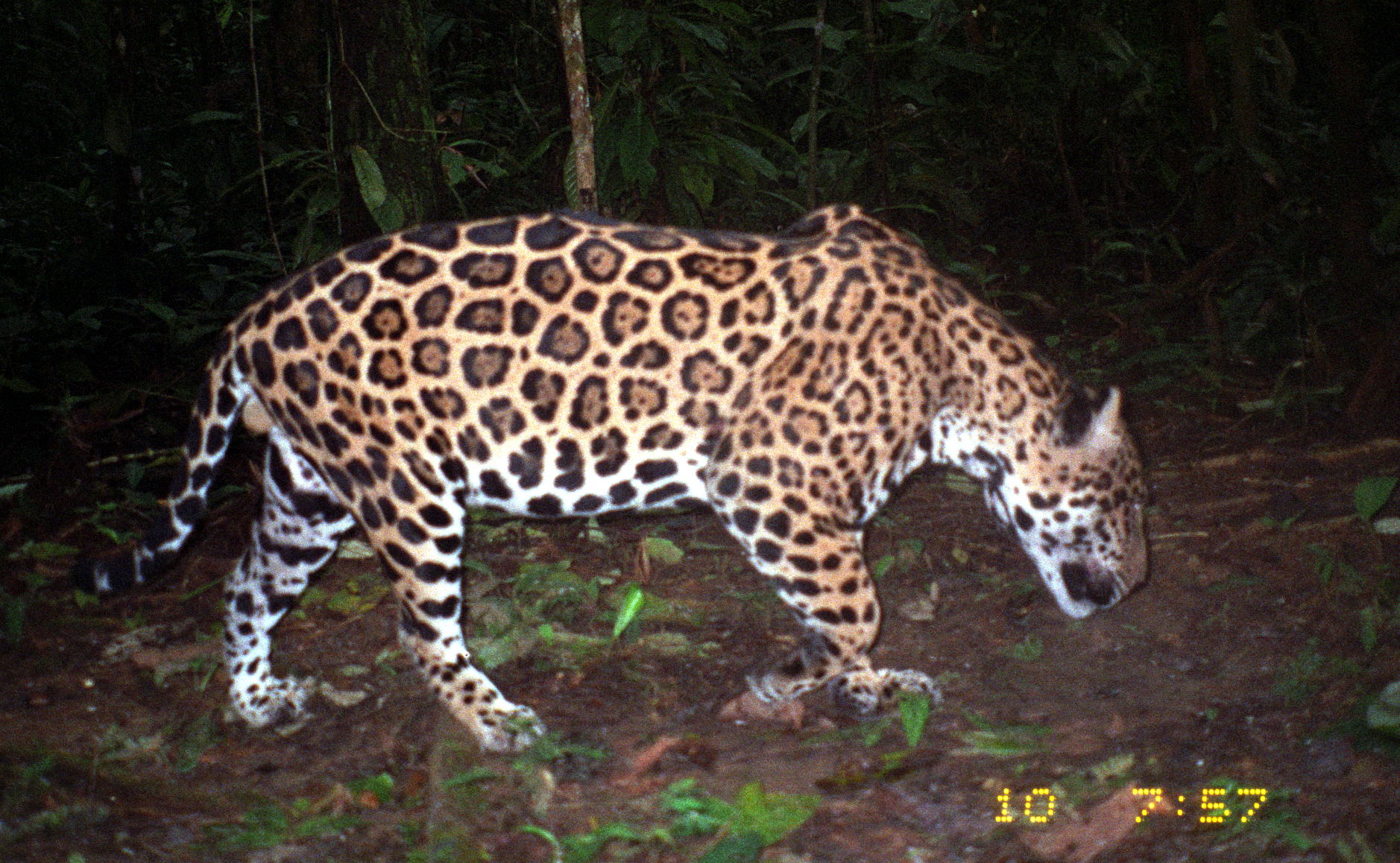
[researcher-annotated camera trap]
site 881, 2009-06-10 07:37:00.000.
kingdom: Animalia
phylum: Chordata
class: Mammalia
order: Carnivora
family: Felidae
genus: Panthera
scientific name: Panthera onca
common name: jaguar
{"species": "Panthera onca (jaguar)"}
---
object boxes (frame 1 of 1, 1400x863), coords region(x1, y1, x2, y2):
panthera onca: region(63, 198, 1152, 758)